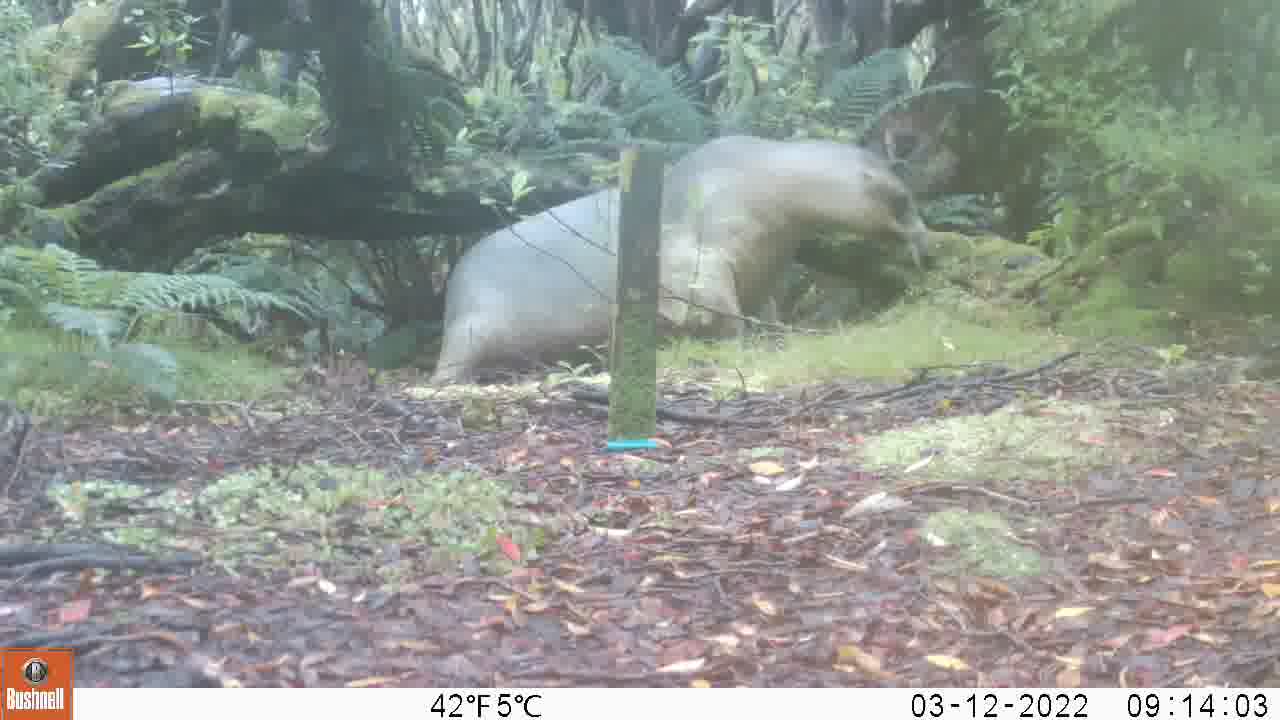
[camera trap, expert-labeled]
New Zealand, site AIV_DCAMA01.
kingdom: Animalia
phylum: Chordata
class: Mammalia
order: Carnivora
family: Otariidae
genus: Phocarctos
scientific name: Phocarctos hookeri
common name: new zealand sea lion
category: sealion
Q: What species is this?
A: Sealion (new zealand sea lion) (Phocarctos hookeri).